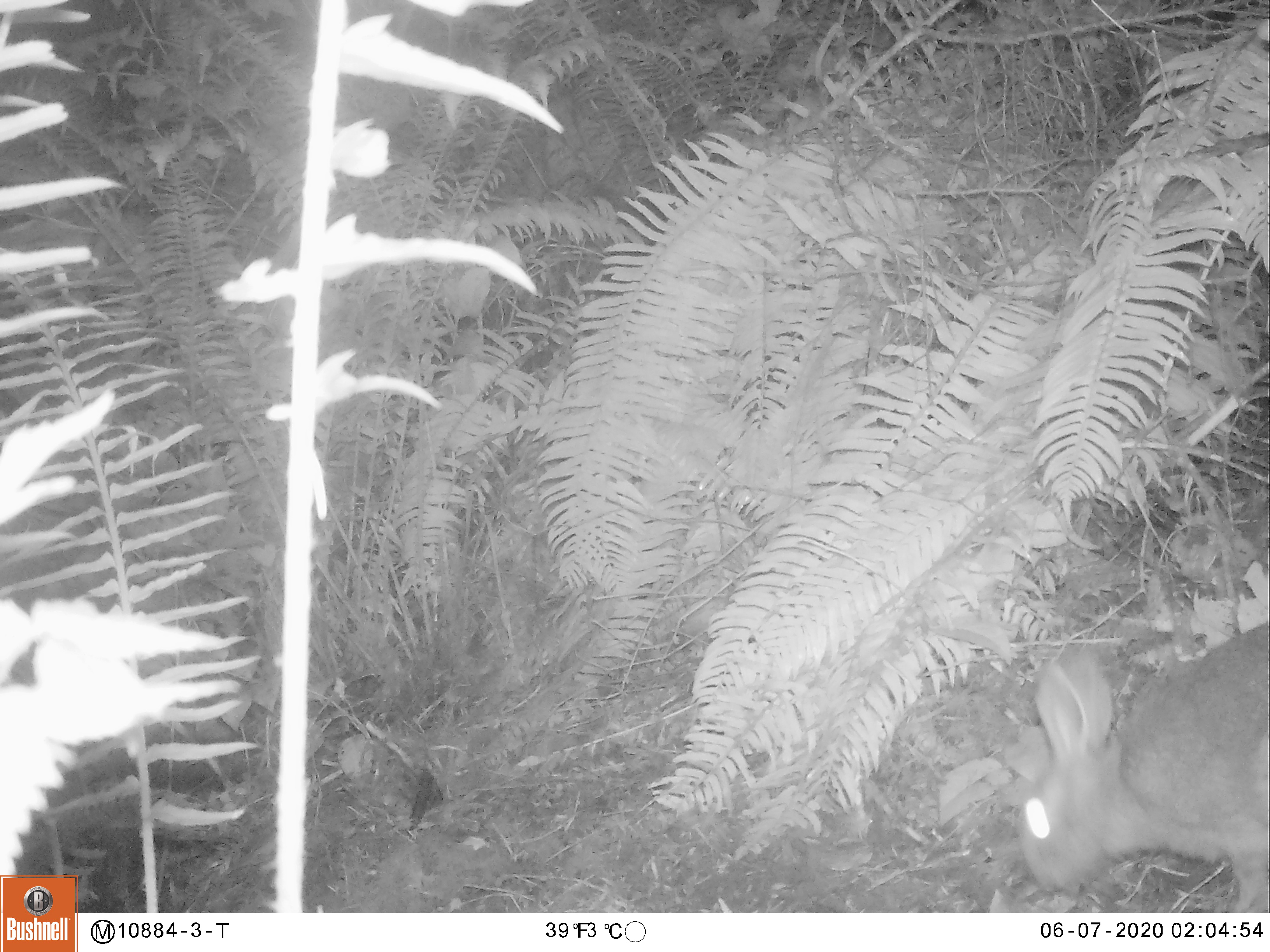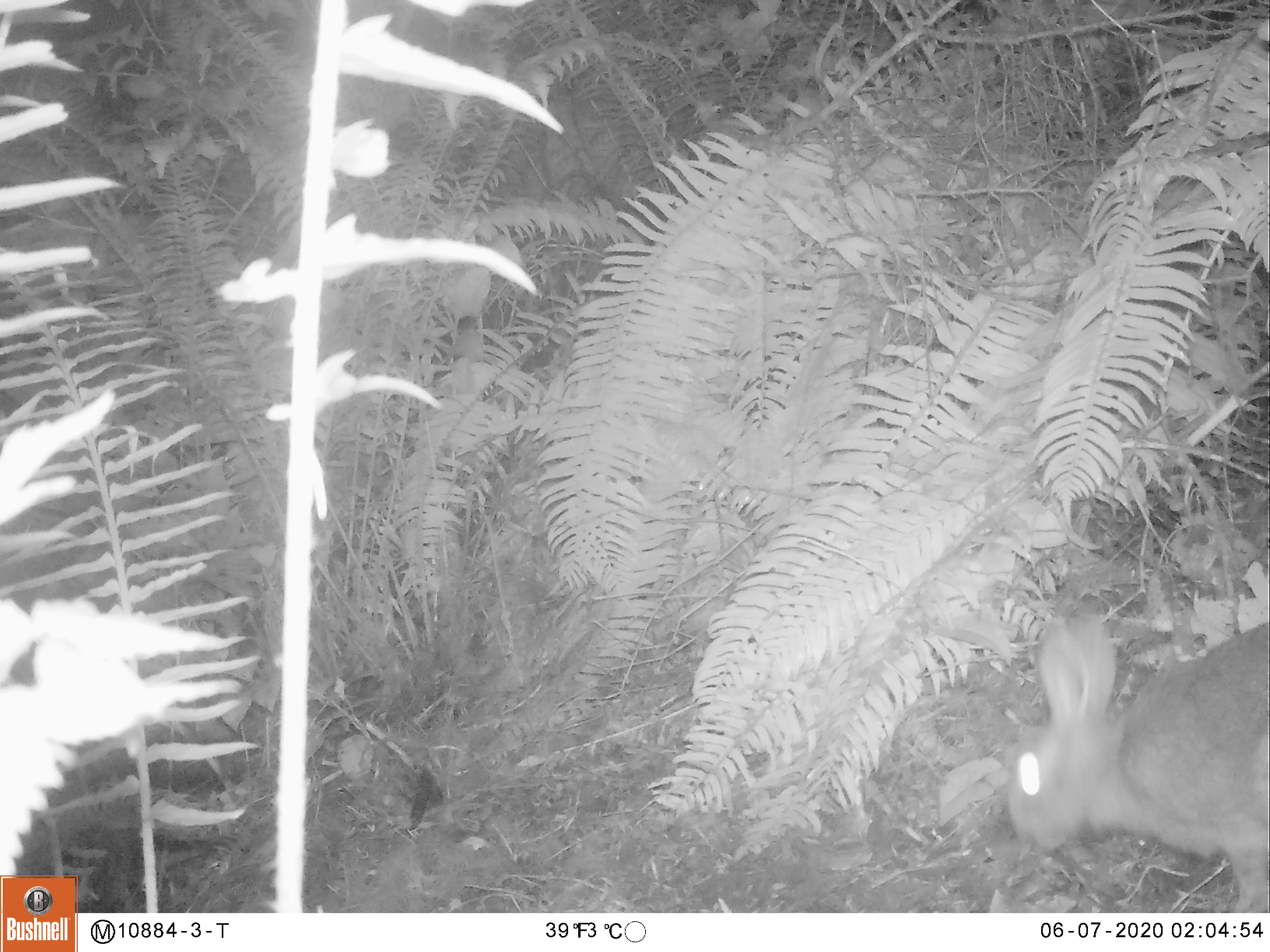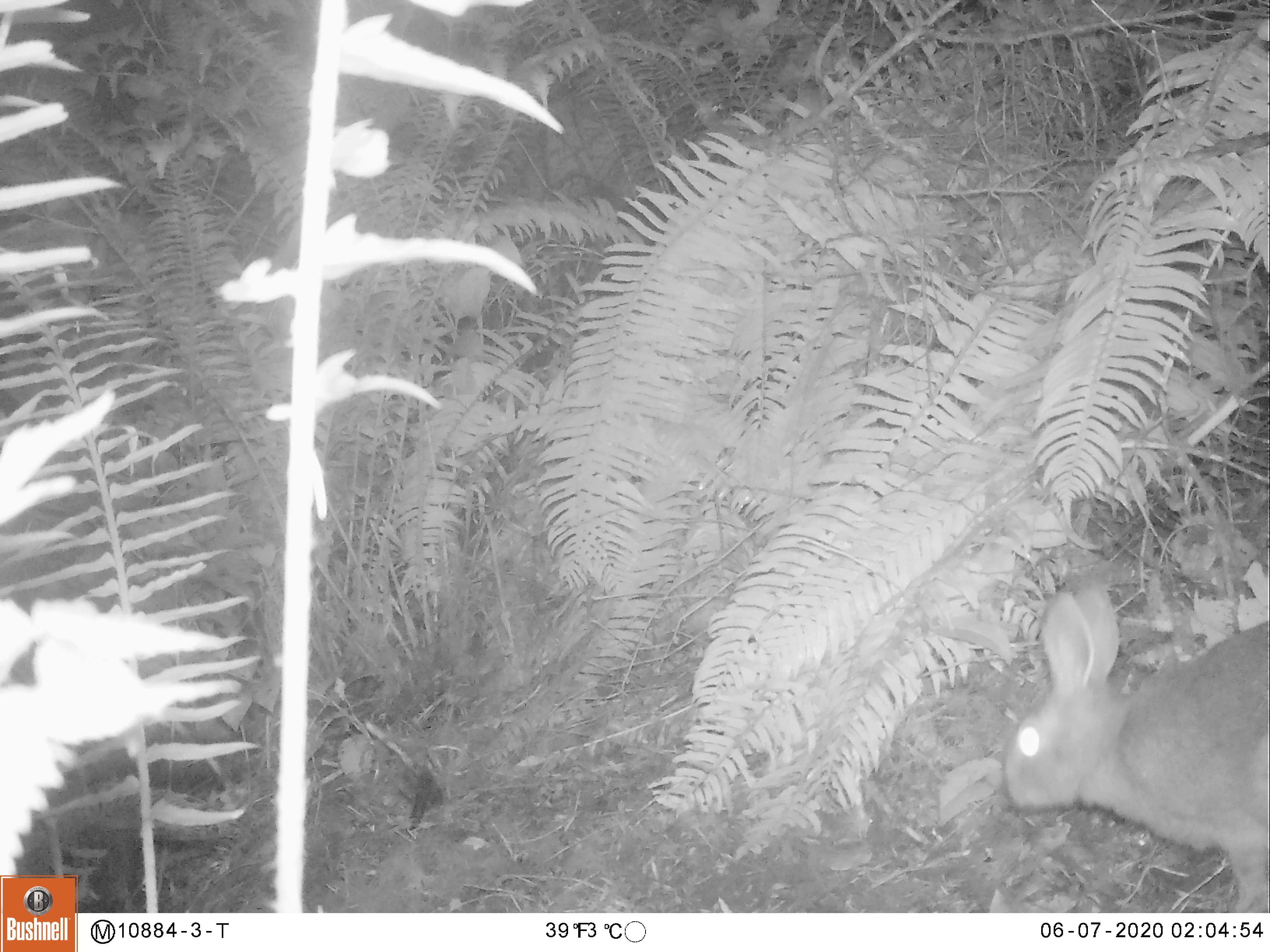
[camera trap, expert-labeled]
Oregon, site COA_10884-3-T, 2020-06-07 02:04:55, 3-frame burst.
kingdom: Animalia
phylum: Chordata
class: Mammalia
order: Lagomorpha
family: Leporidae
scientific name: Leporidae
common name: hares and rabbits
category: leporidae family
Leporidae family (hares and rabbits) (Leporidae).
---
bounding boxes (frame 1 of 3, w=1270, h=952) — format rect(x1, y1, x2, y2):
leporidae family: rect(1020, 611, 1263, 902)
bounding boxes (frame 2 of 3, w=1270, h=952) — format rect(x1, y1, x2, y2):
leporidae family: rect(1010, 605, 1263, 904)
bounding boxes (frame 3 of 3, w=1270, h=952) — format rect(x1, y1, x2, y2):
leporidae family: rect(997, 583, 1267, 900)